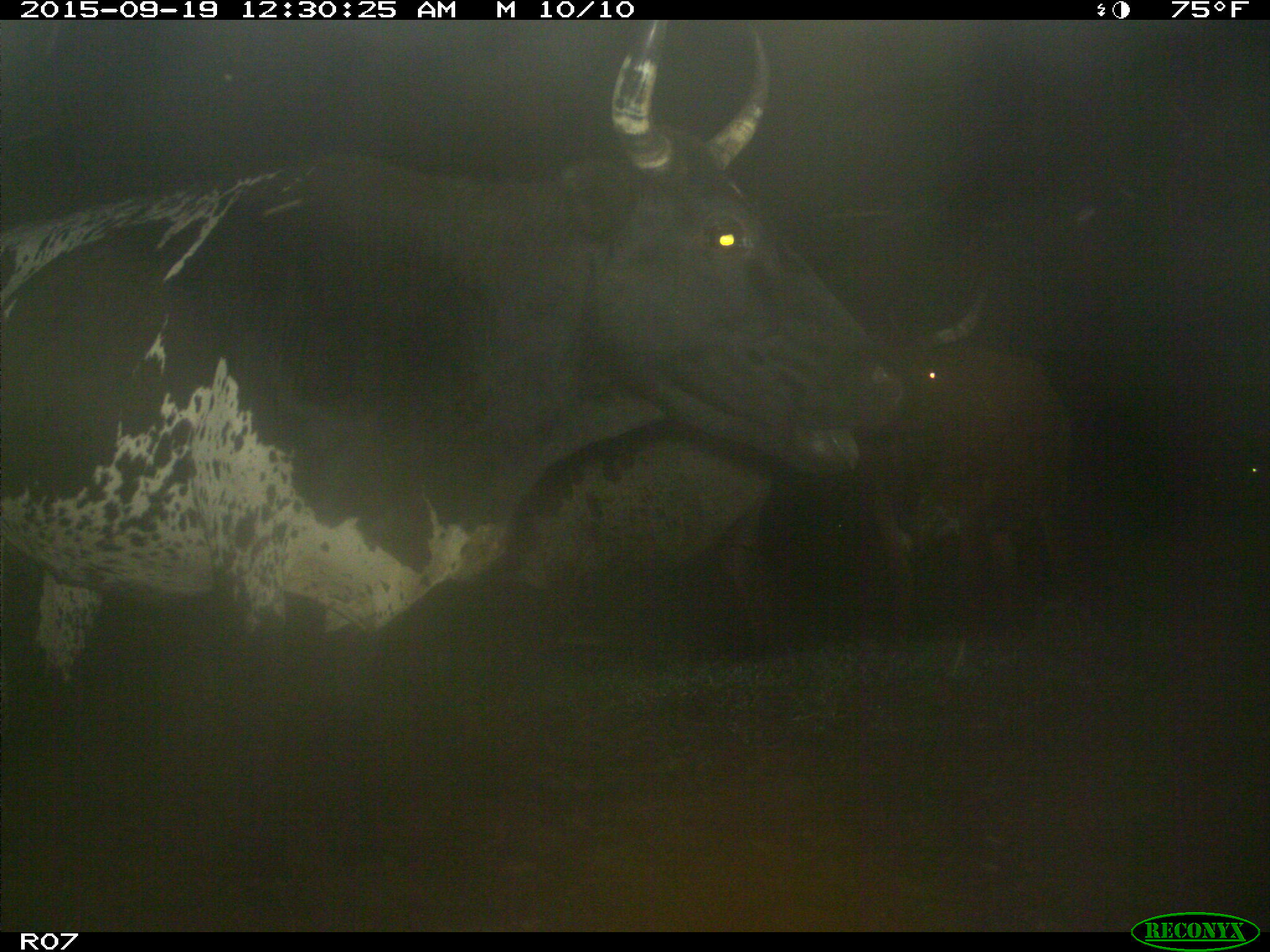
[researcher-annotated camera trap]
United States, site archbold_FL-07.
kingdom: Animalia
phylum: Chordata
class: Mammalia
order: Artiodactyla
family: Bovidae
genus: Bos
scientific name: Bos taurus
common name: domestic cow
Bos taurus (domestic cow).